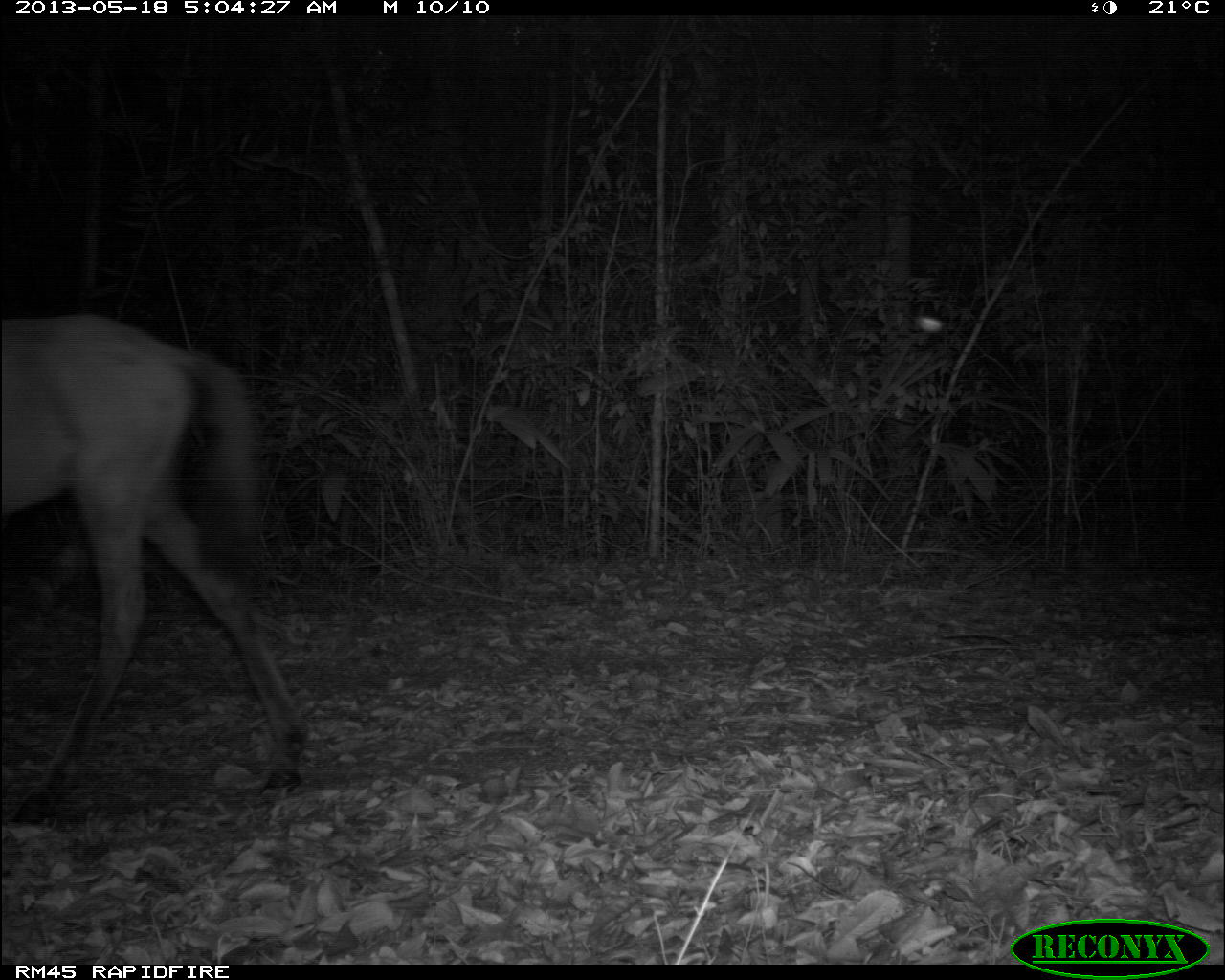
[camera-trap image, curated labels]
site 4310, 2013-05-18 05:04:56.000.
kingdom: Animalia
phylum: Chordata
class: Mammalia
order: Perissodactyla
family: Equidae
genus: Equus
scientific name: Equus ferus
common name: wild horse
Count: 1.